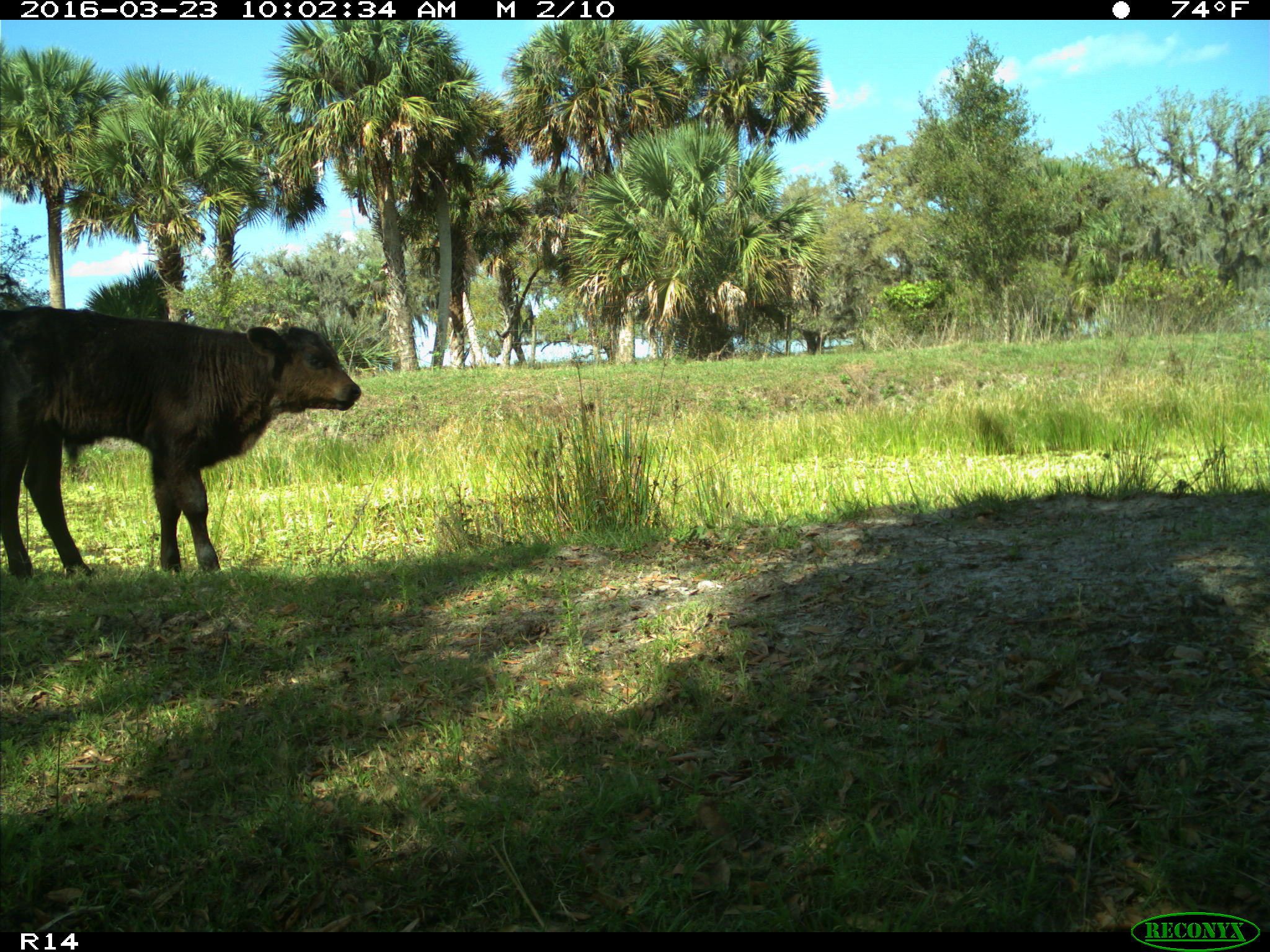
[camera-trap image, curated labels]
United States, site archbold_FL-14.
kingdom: Animalia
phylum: Chordata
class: Mammalia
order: Artiodactyla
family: Bovidae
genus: Bos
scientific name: Bos taurus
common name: domestic cow